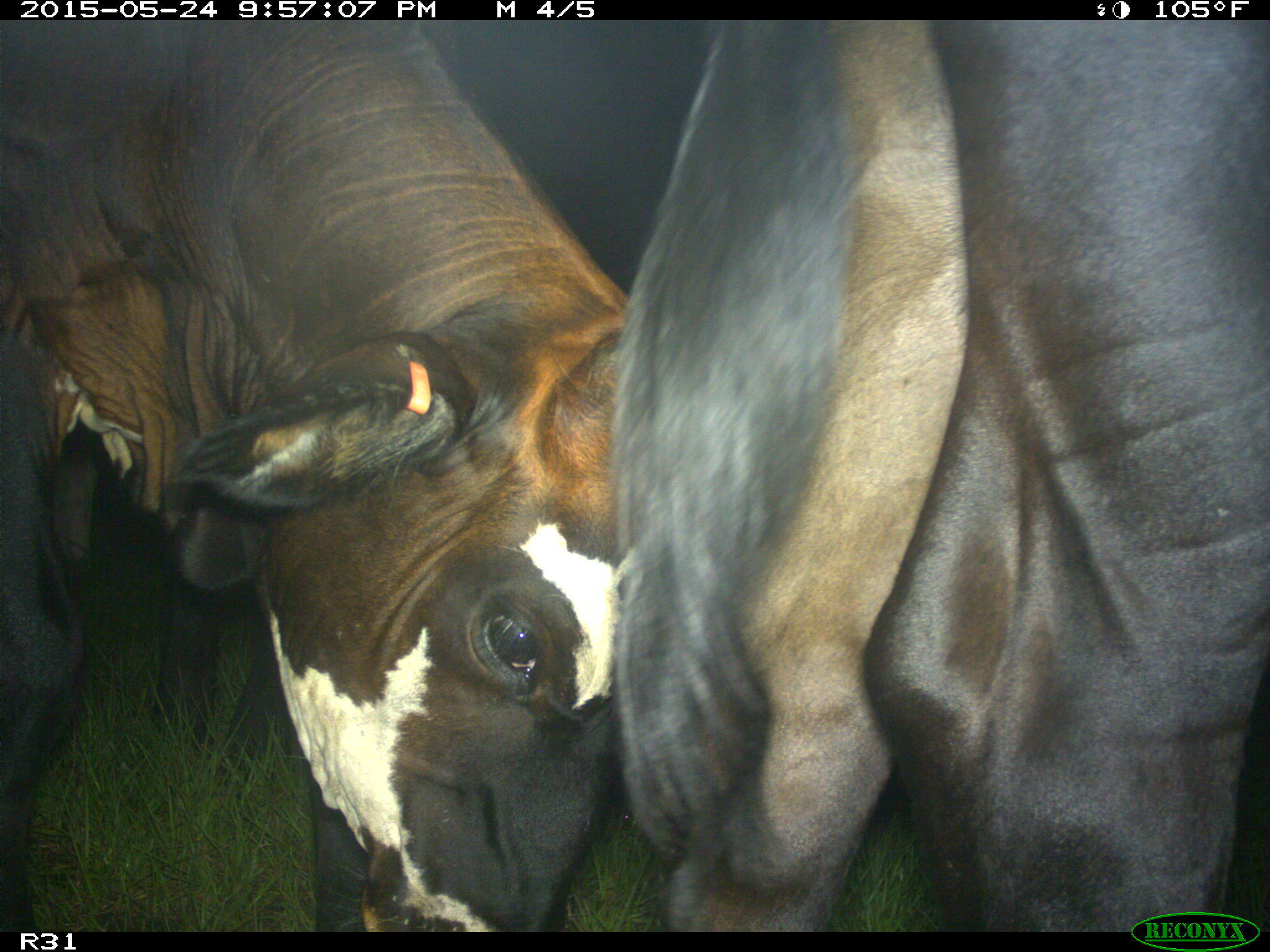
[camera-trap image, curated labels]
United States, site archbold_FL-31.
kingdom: Animalia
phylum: Chordata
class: Mammalia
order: Artiodactyla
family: Bovidae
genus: Bos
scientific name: Bos taurus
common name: domestic cow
Bos taurus (domestic cow).